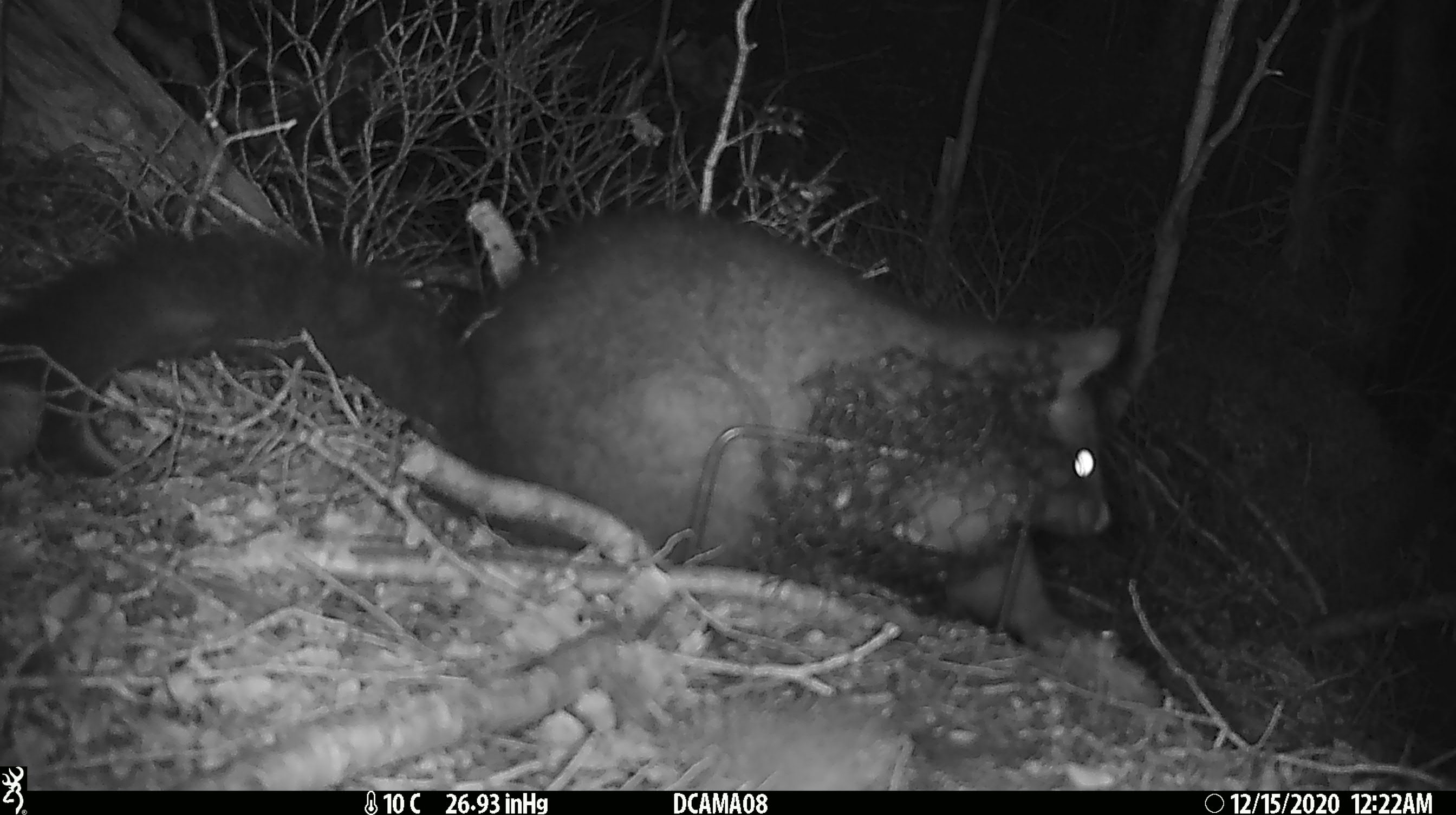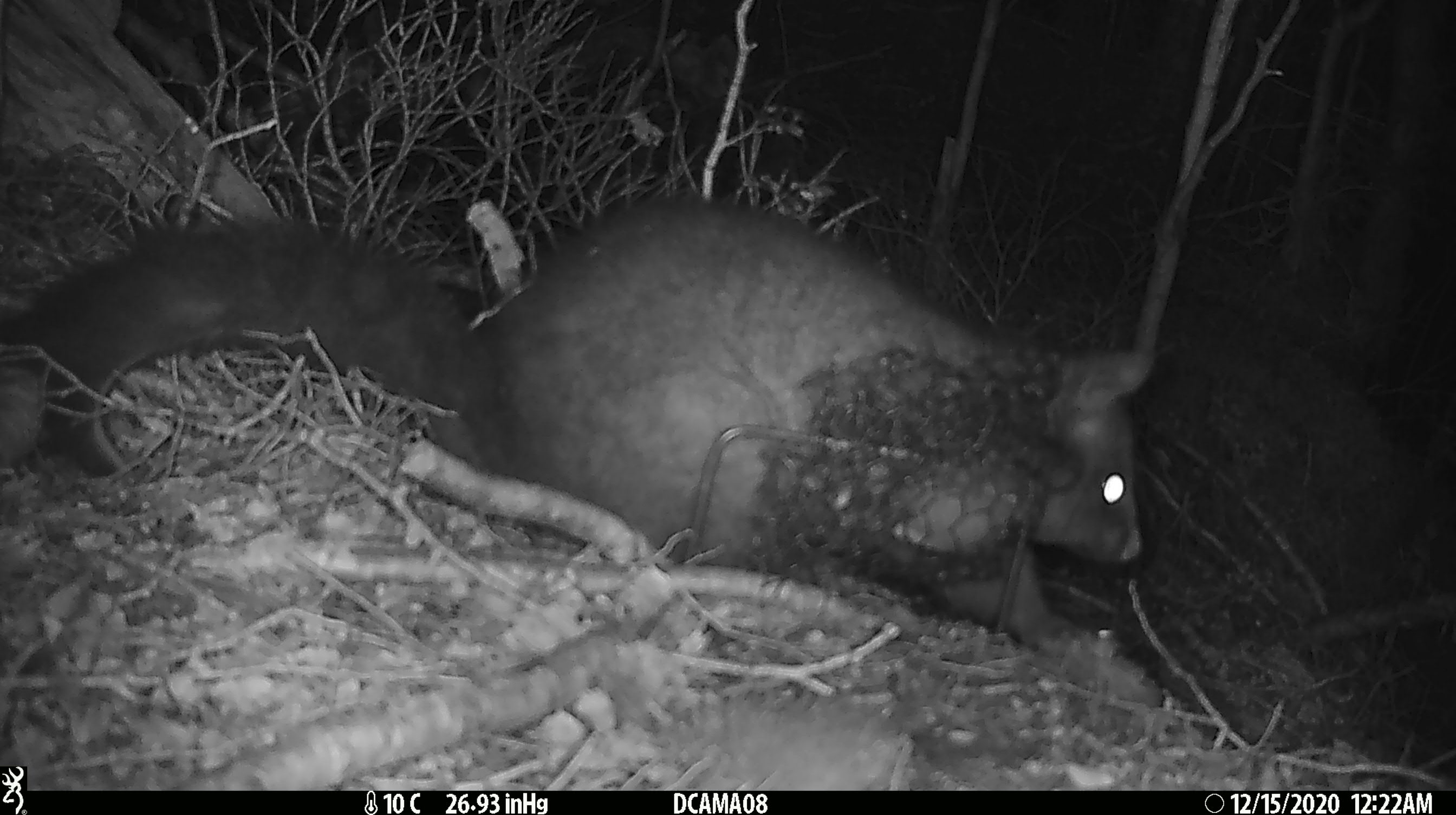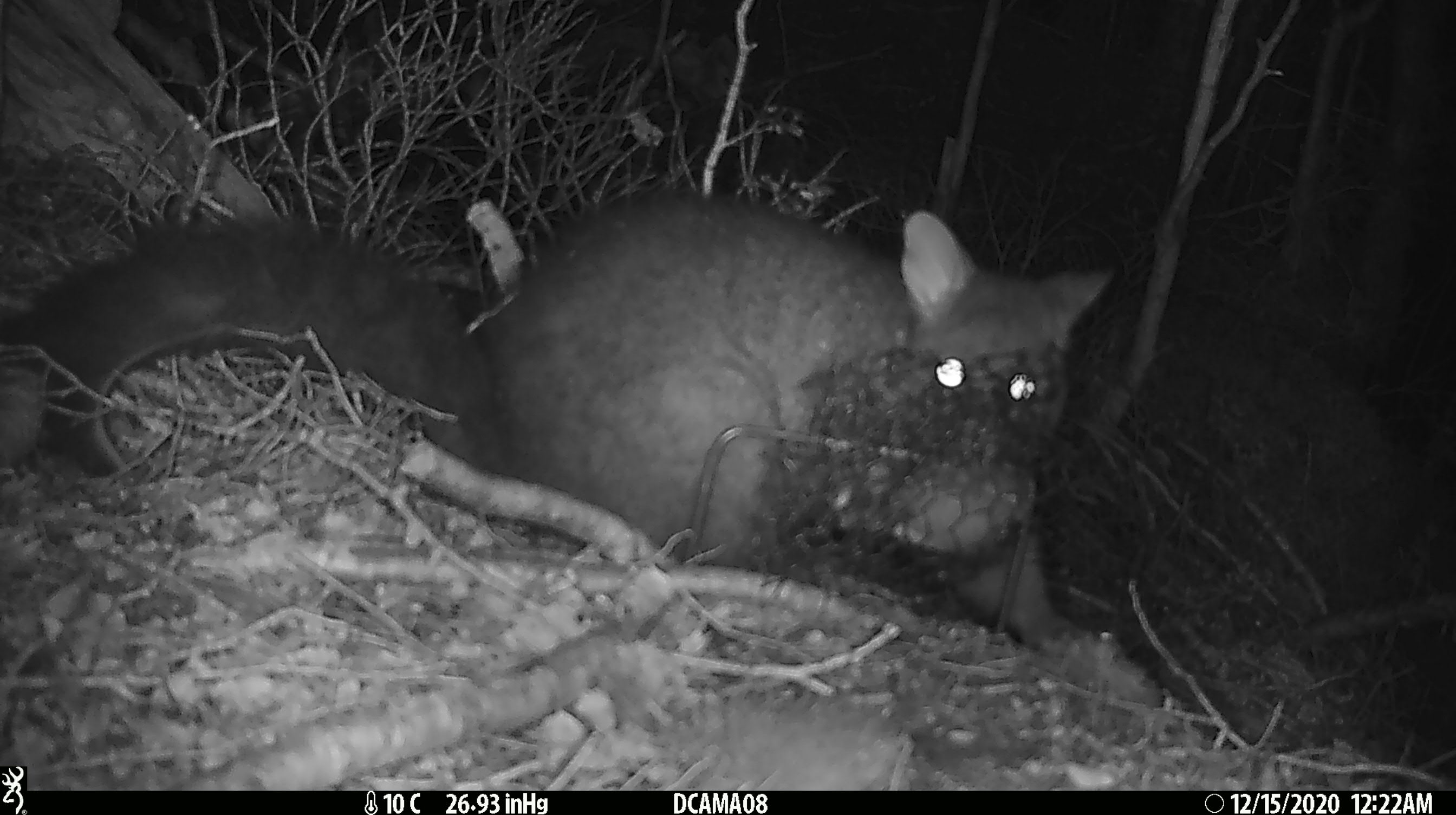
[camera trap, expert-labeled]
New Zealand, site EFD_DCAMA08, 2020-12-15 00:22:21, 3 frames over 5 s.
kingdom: Animalia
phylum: Chordata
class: Mammalia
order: Diprotodontia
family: Phalangeridae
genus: Trichosurus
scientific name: Trichosurus vulpecula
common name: common brushtail possum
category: possum